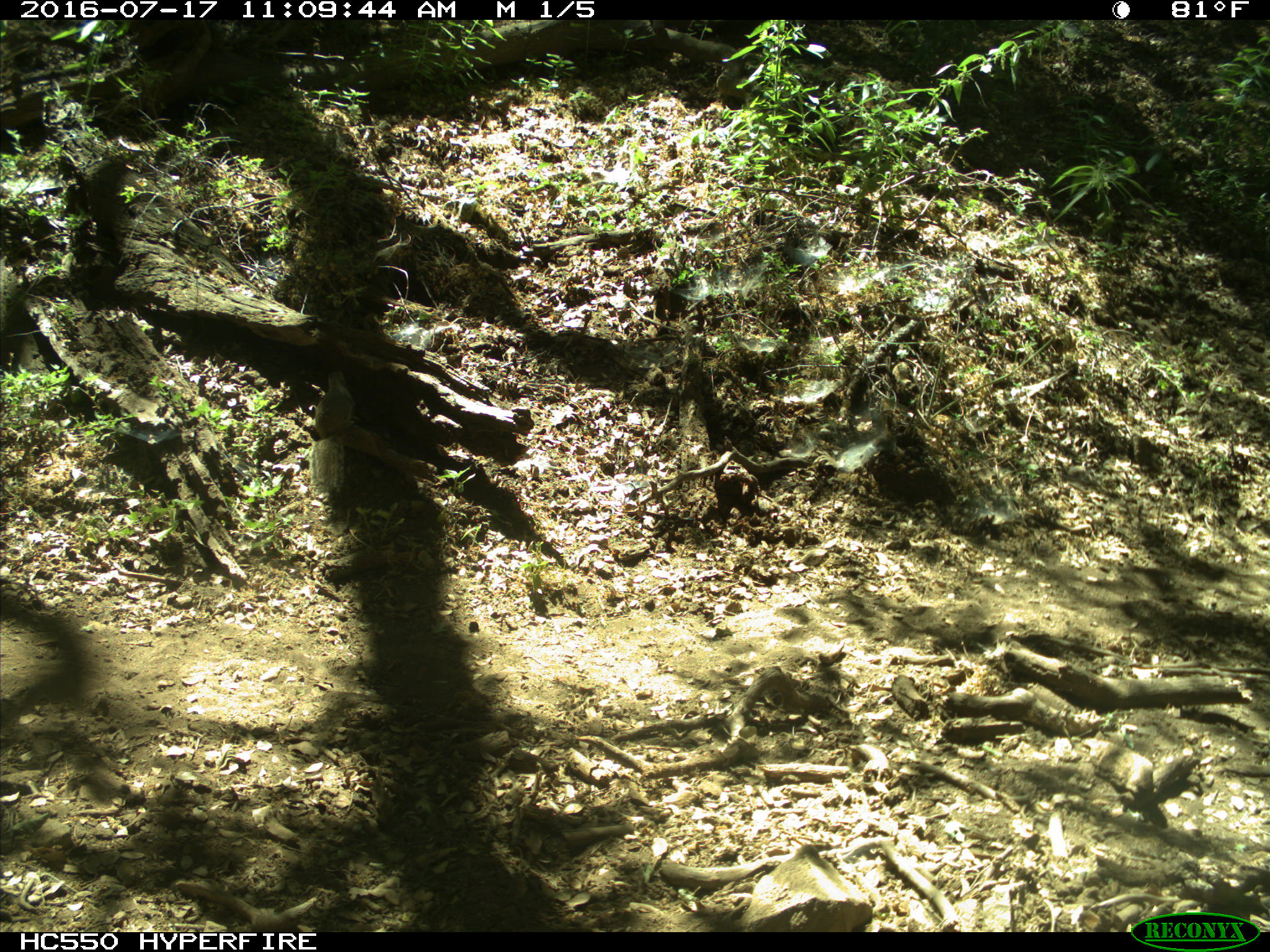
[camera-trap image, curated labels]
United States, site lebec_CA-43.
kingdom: Animalia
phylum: Chordata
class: Mammalia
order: Rodentia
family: Sciuridae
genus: Otospermophilus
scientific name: Otospermophilus beecheyi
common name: california ground squirrel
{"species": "Otospermophilus beecheyi (california ground squirrel)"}